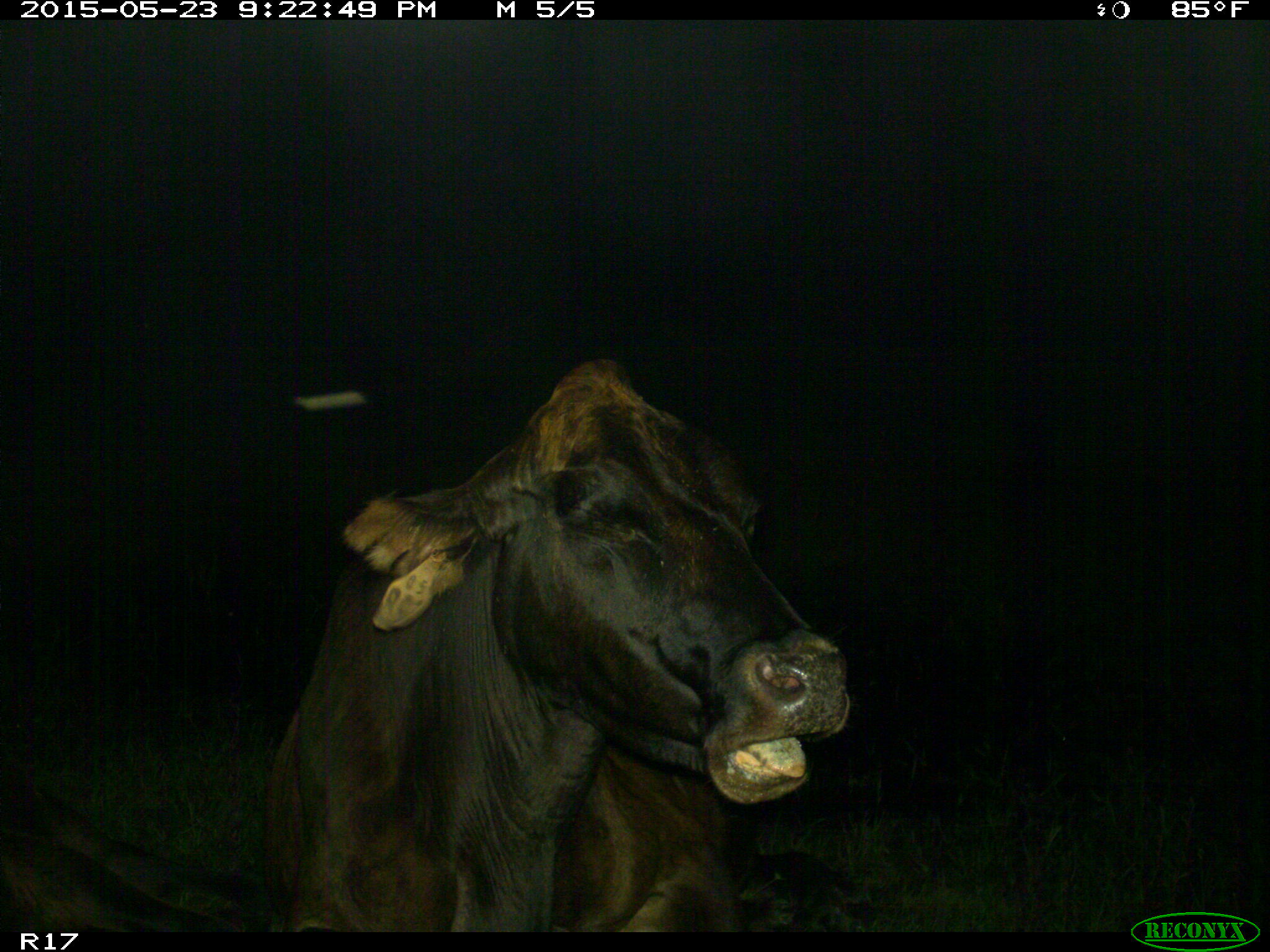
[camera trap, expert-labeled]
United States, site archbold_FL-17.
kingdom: Animalia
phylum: Chordata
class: Mammalia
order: Artiodactyla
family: Bovidae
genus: Bos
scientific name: Bos taurus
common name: domestic cow